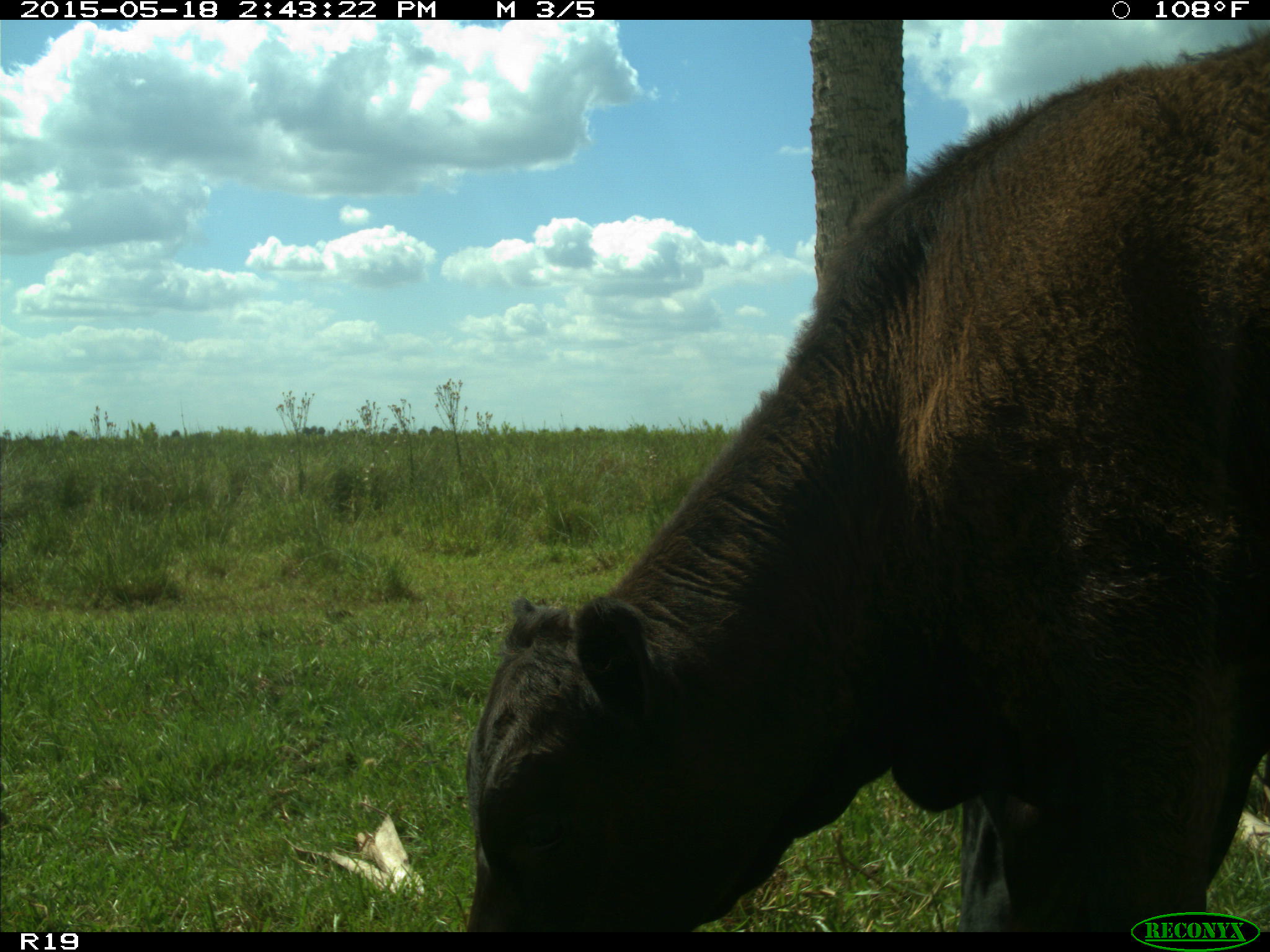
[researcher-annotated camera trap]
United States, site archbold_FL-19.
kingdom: Animalia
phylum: Chordata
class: Mammalia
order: Artiodactyla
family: Bovidae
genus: Bos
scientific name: Bos taurus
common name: domestic cow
Bos taurus (domestic cow).